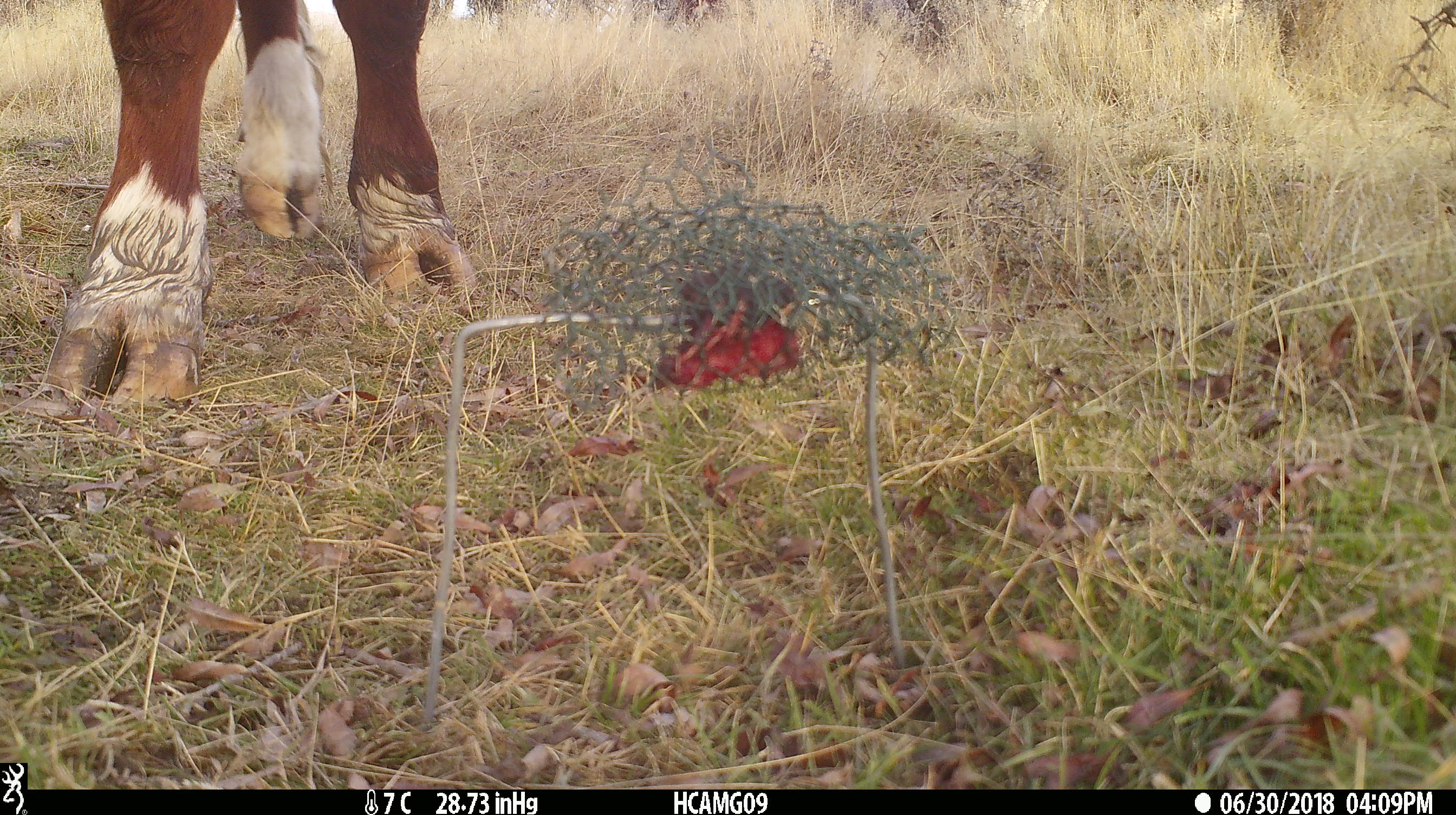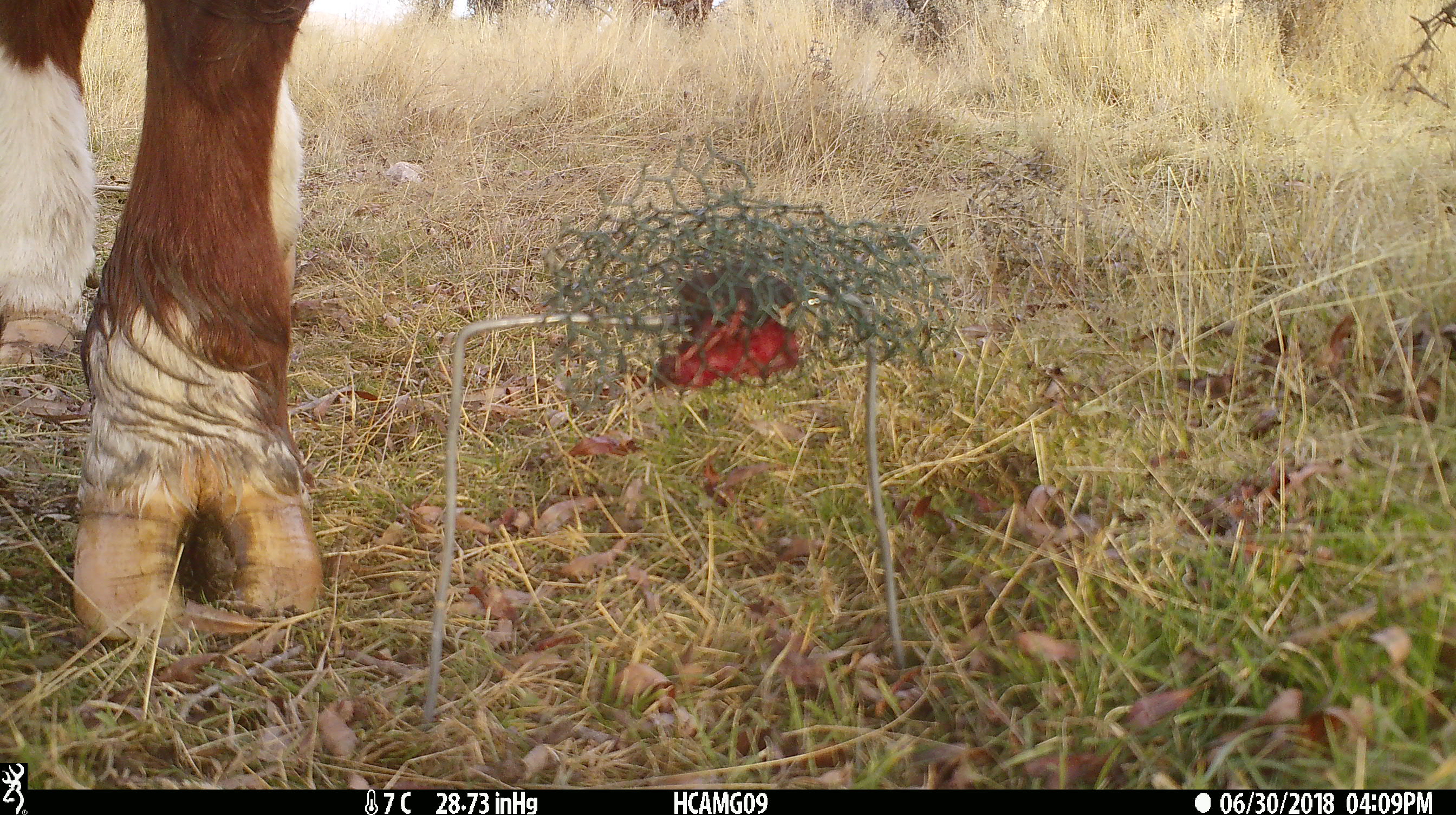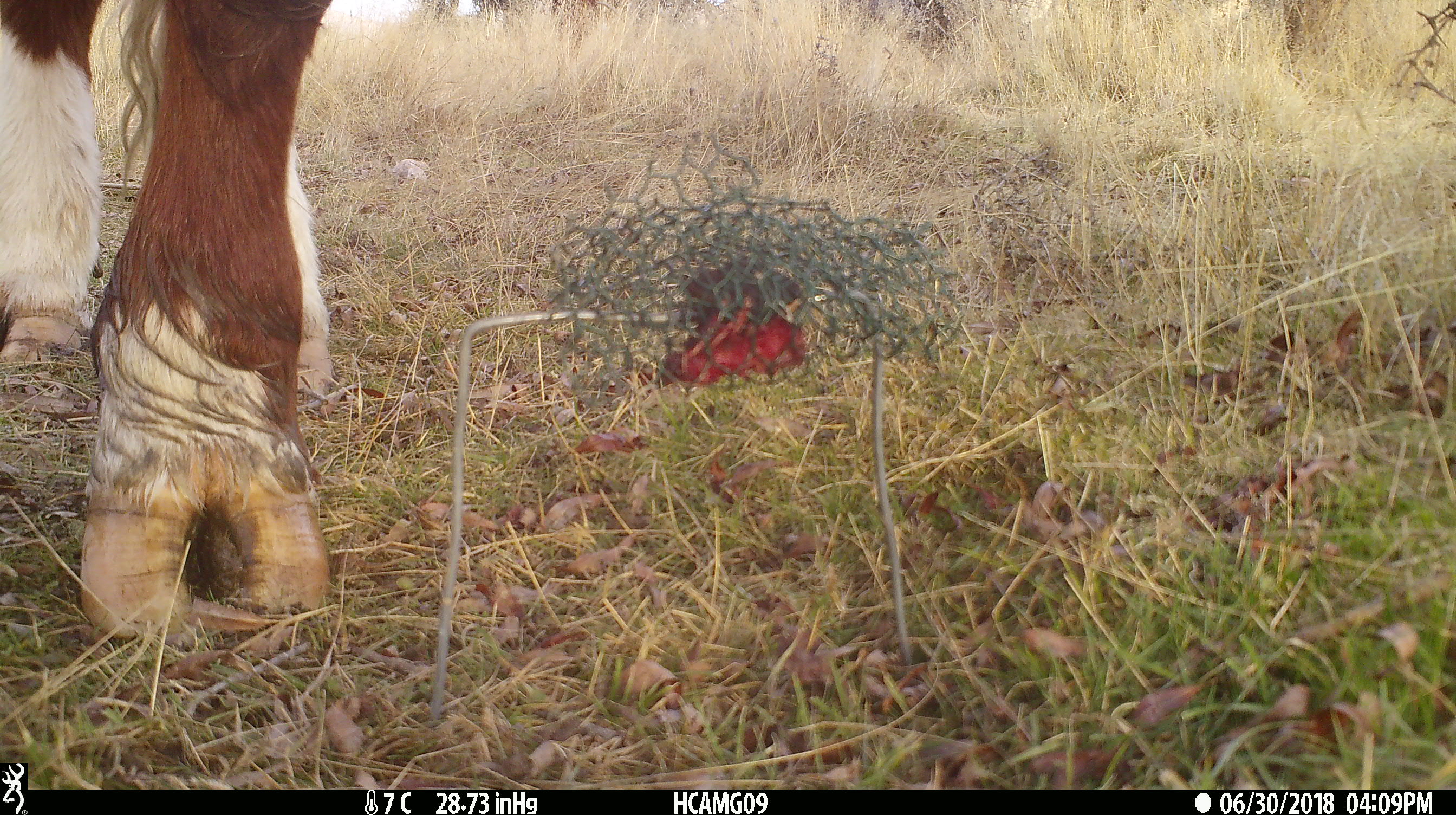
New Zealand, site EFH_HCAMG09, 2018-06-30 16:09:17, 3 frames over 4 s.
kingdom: Animalia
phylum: Chordata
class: Mammalia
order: Artiodactyla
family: Bovidae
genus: Bos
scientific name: Bos taurus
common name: domestic cow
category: cow